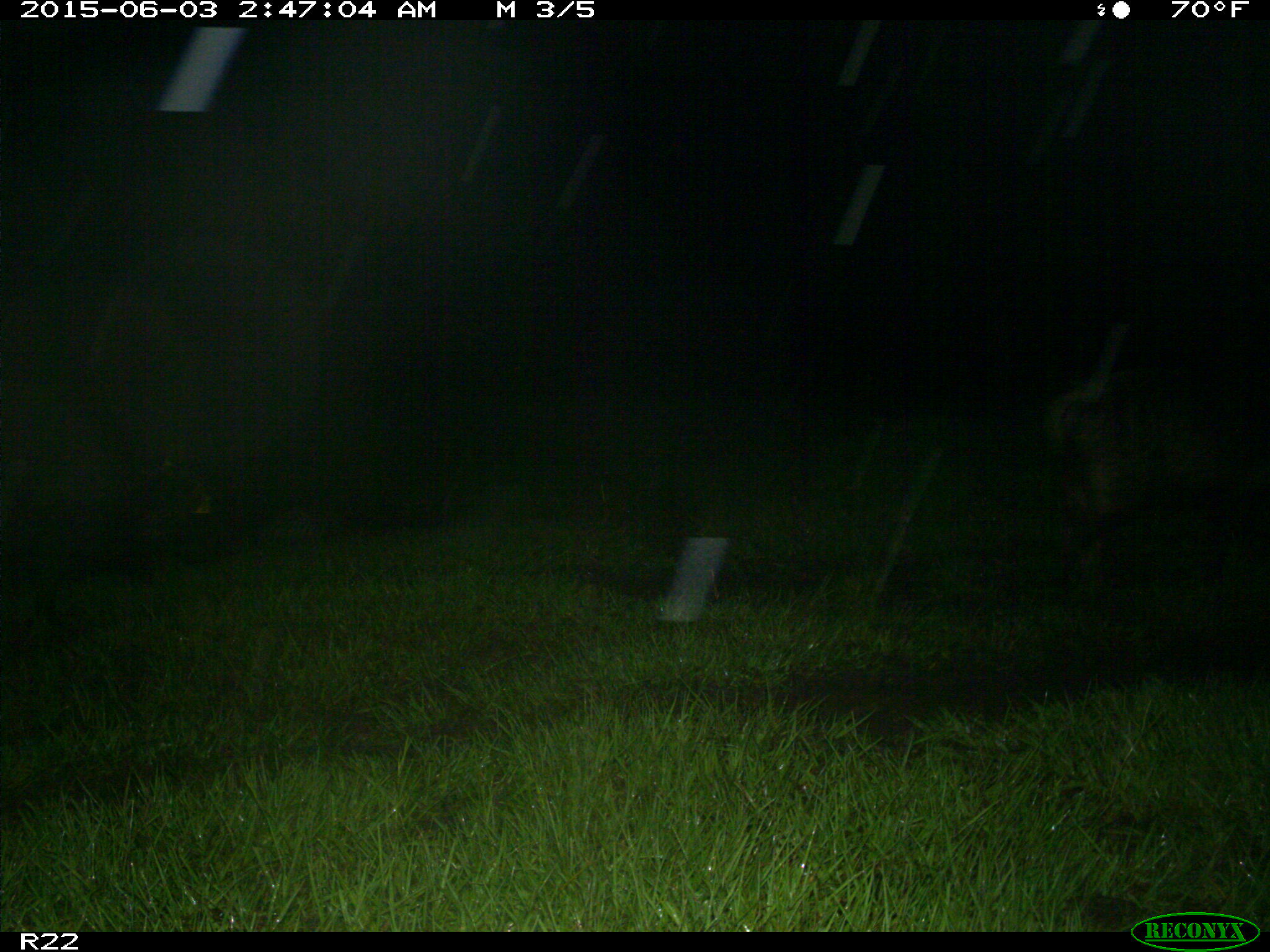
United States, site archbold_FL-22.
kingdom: Animalia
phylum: Chordata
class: Mammalia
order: Artiodactyla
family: Bovidae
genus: Bos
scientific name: Bos taurus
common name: domestic cow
Bos taurus (domestic cow).